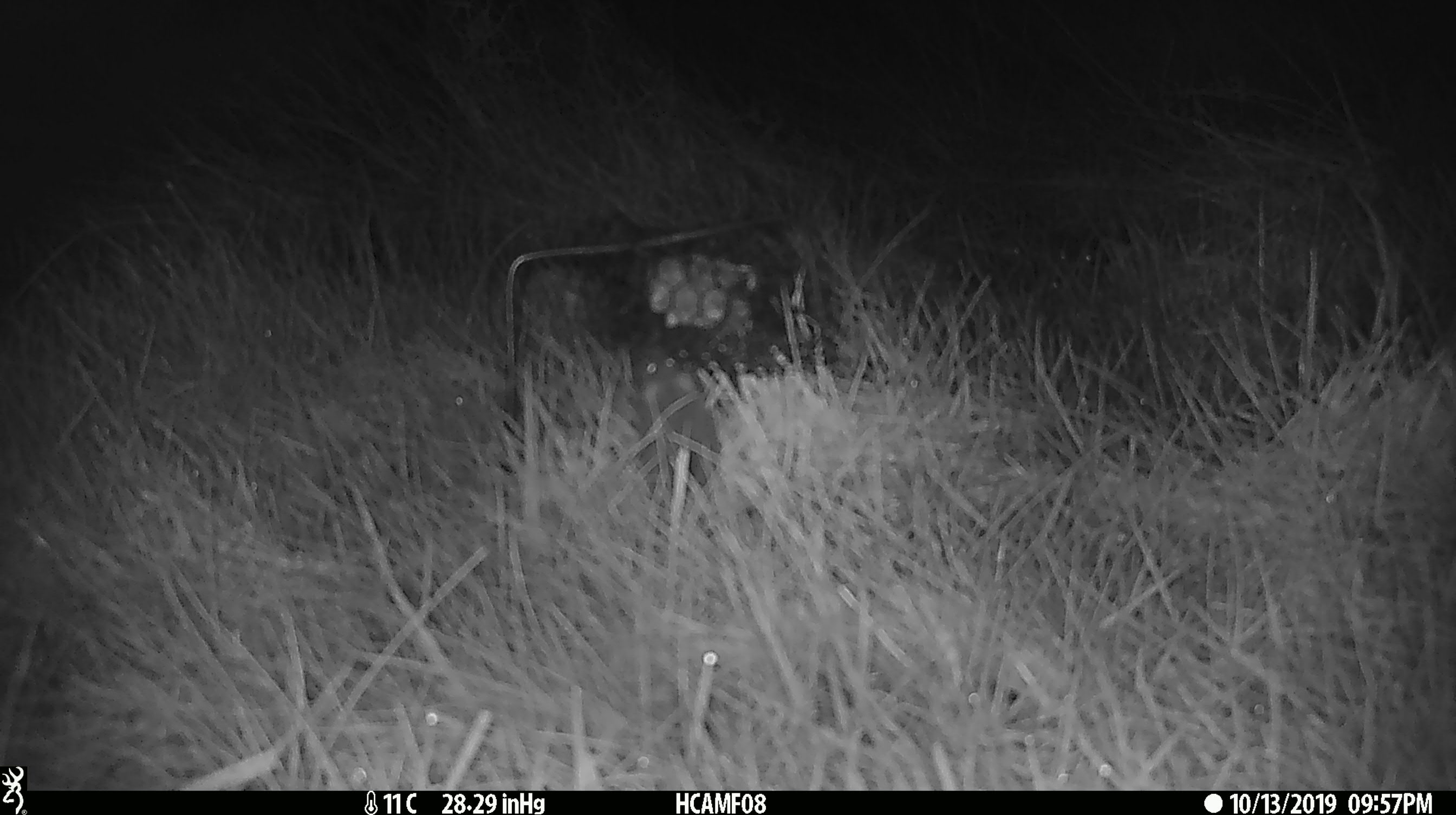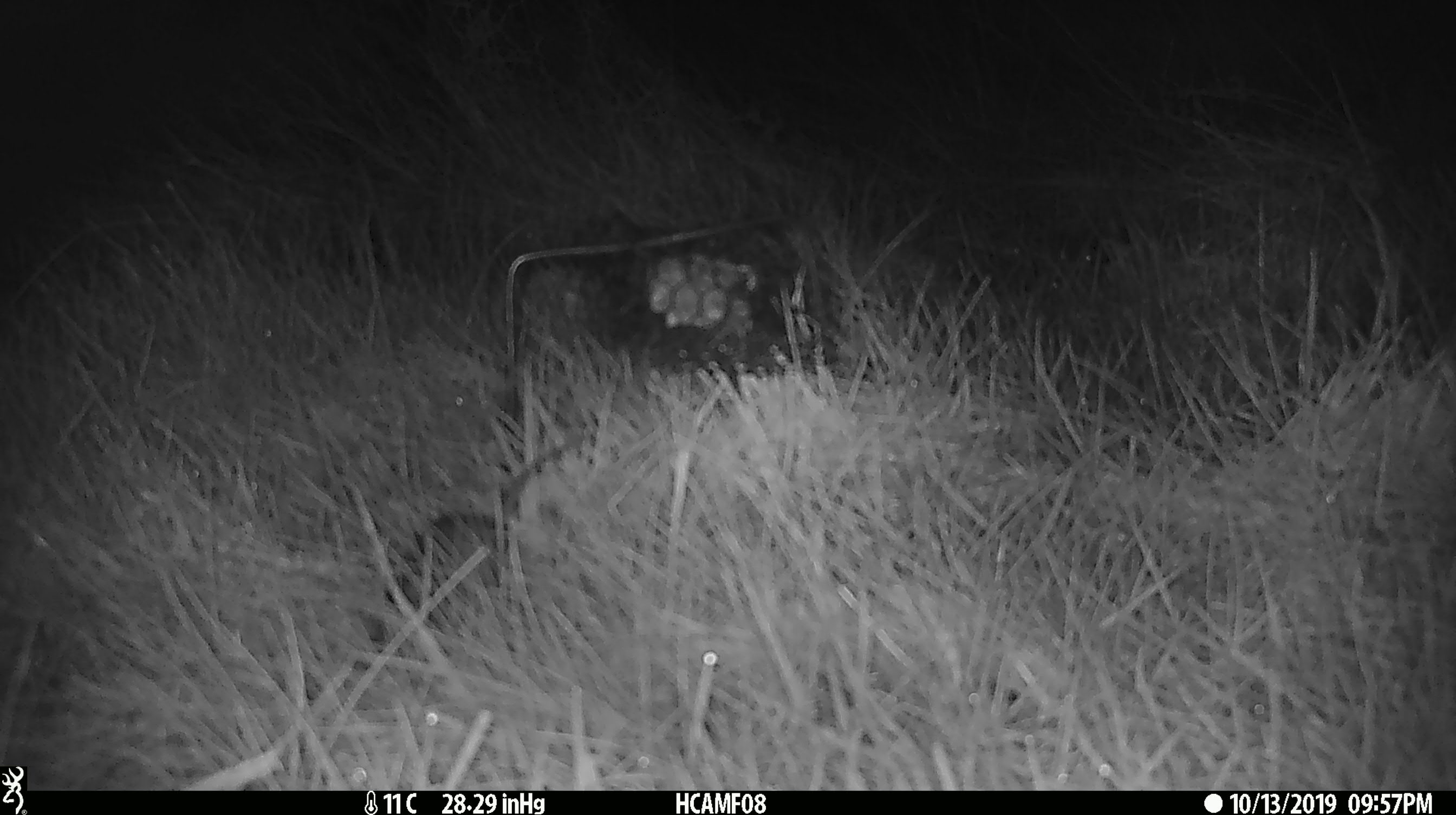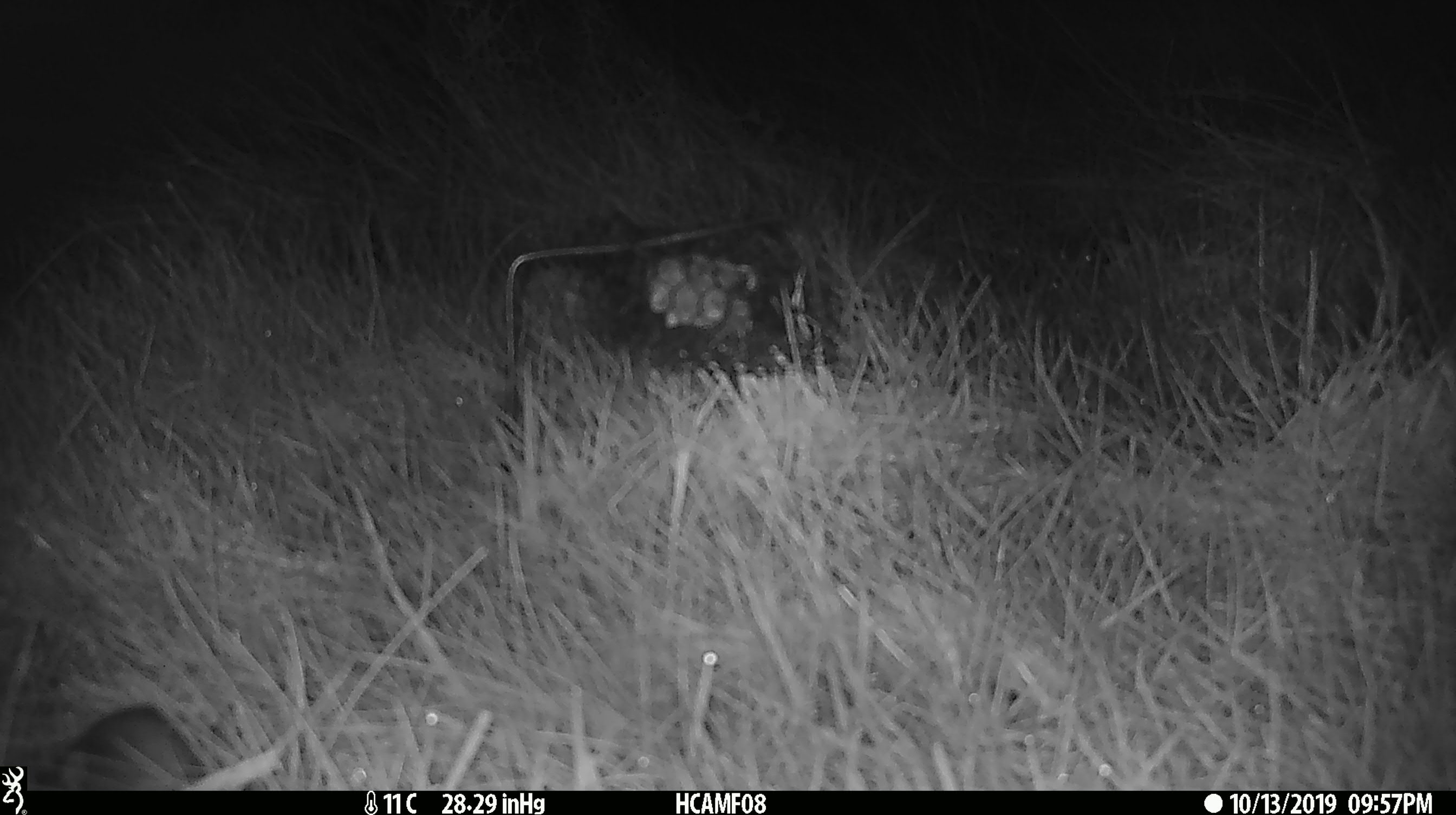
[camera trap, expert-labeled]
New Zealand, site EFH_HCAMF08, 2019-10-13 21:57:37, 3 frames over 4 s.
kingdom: Animalia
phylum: Chordata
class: Mammalia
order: Rodentia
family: Muridae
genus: Mus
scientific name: Mus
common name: mouse